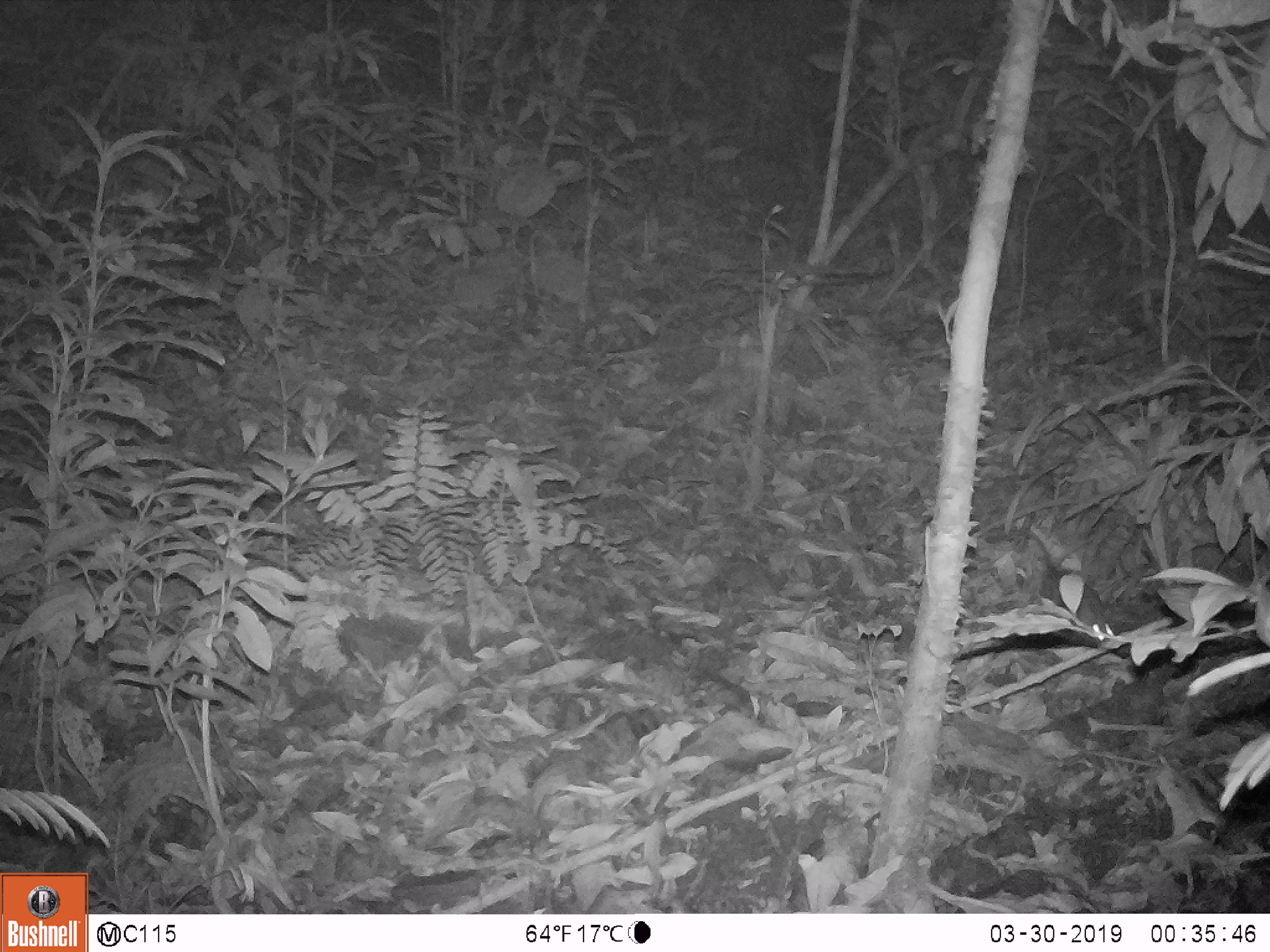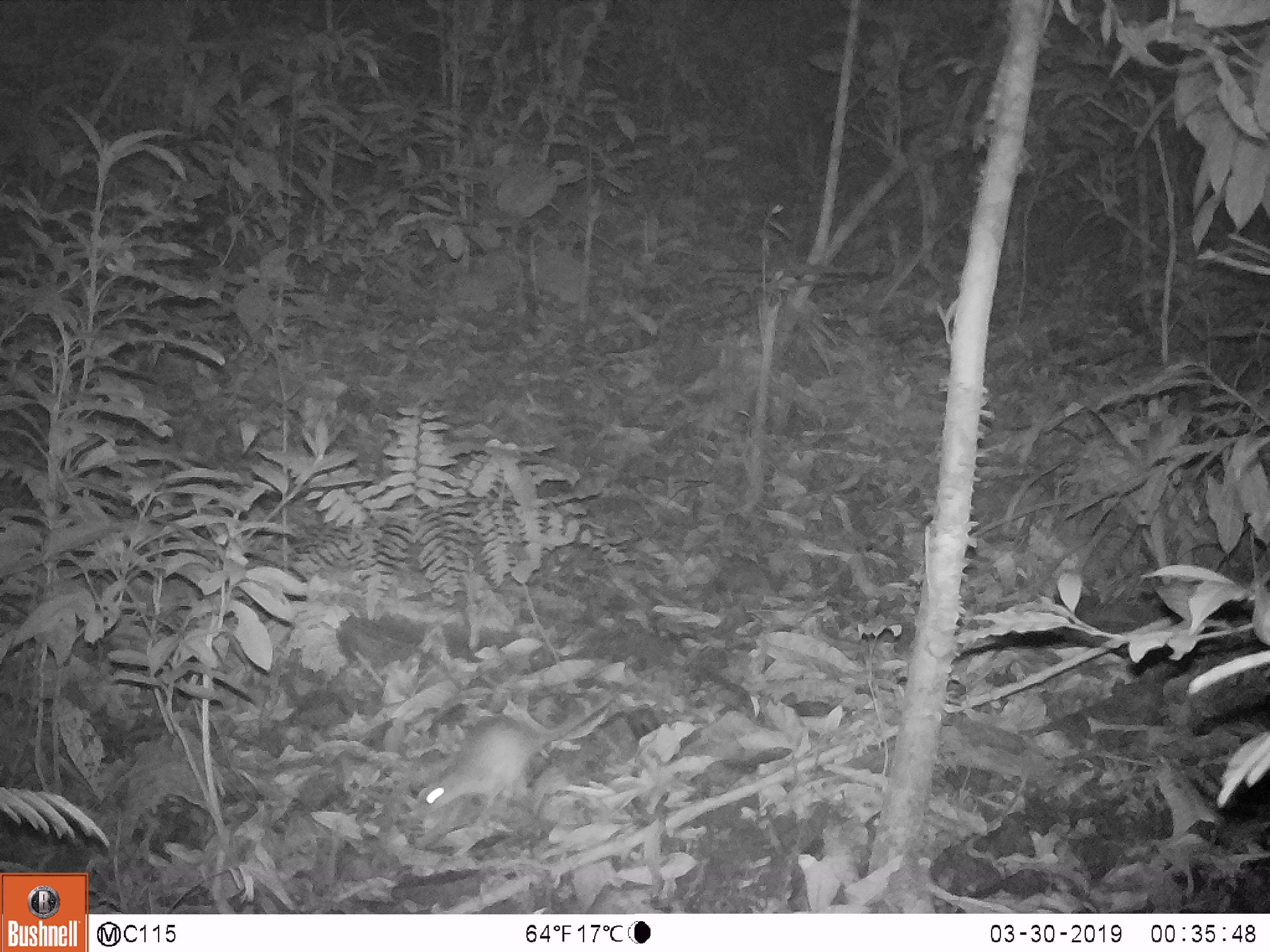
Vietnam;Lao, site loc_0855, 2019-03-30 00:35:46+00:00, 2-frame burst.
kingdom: Animalia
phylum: Chordata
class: Mammalia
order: Rodentia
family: Muridae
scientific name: Muridae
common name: old-world mice and rats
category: unidentified murid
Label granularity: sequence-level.